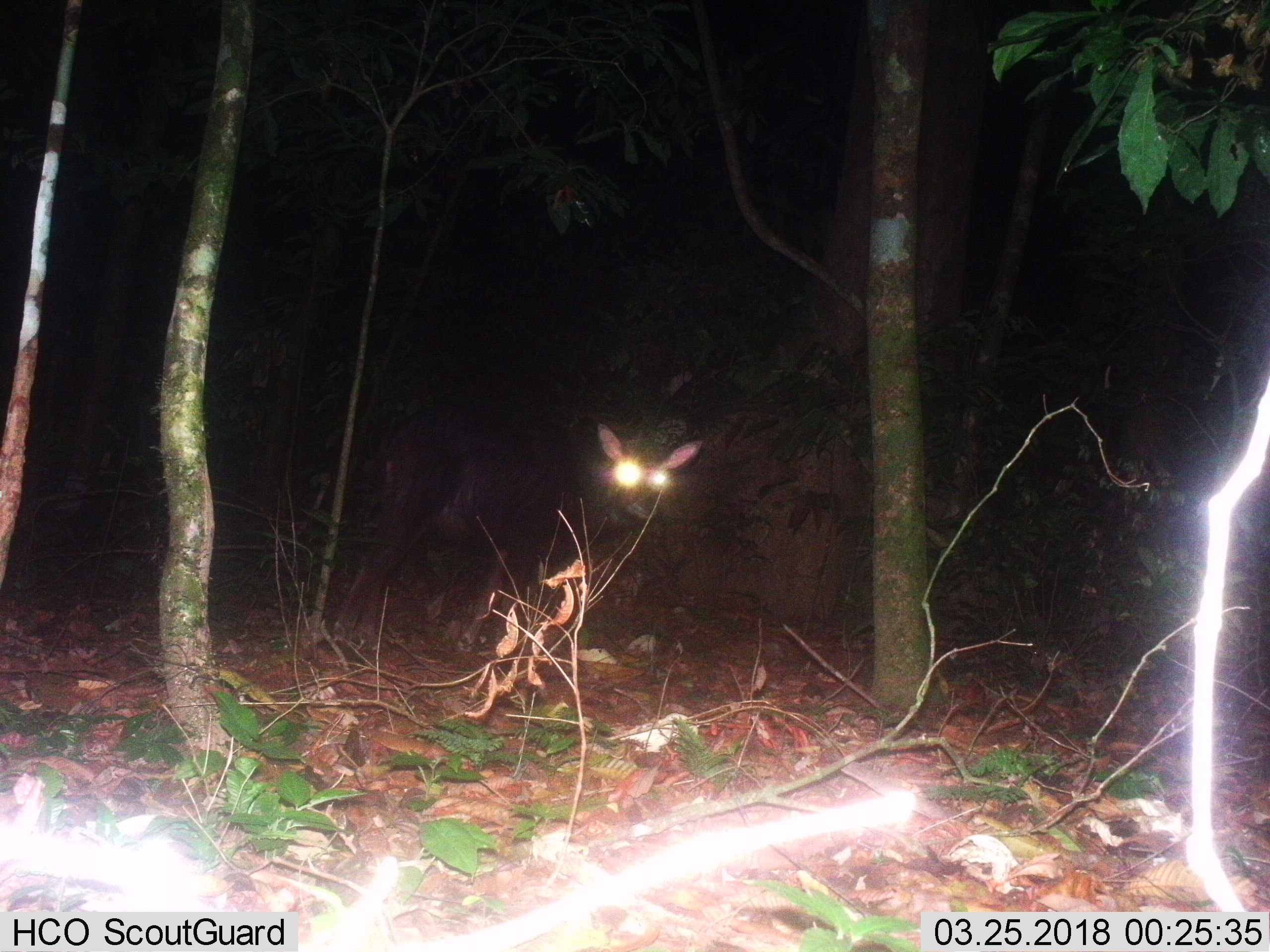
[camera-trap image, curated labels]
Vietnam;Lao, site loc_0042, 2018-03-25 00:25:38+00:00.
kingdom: Animalia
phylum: Chordata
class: Mammalia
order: Artiodactyla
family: Bovidae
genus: Capricornis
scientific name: Capricornis sumatraensis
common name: chinese serow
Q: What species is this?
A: Chinese serow (Capricornis sumatraensis).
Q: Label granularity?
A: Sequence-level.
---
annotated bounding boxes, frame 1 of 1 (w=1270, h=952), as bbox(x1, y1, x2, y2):
chinese serow: bbox(331, 400, 704, 655)